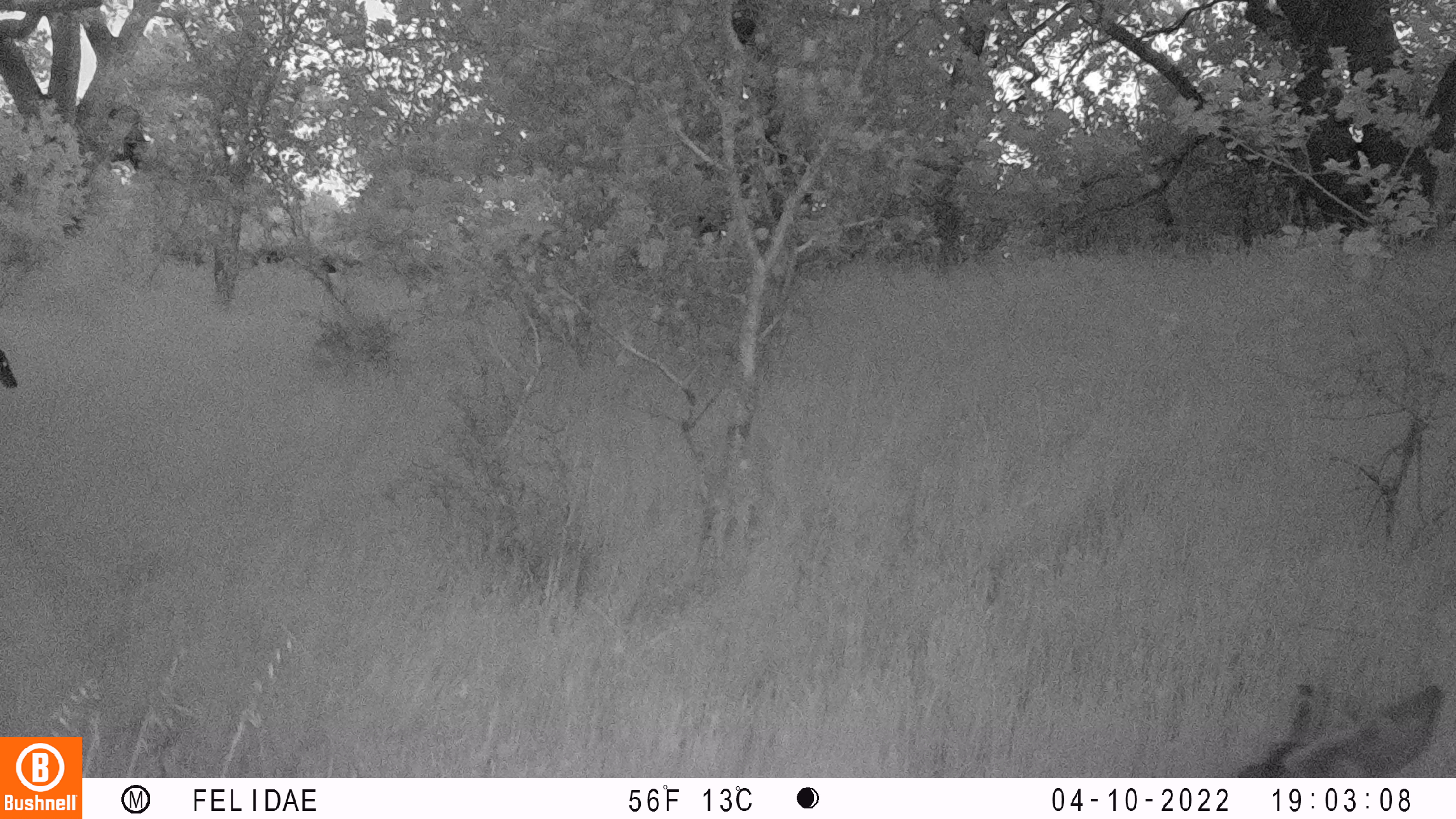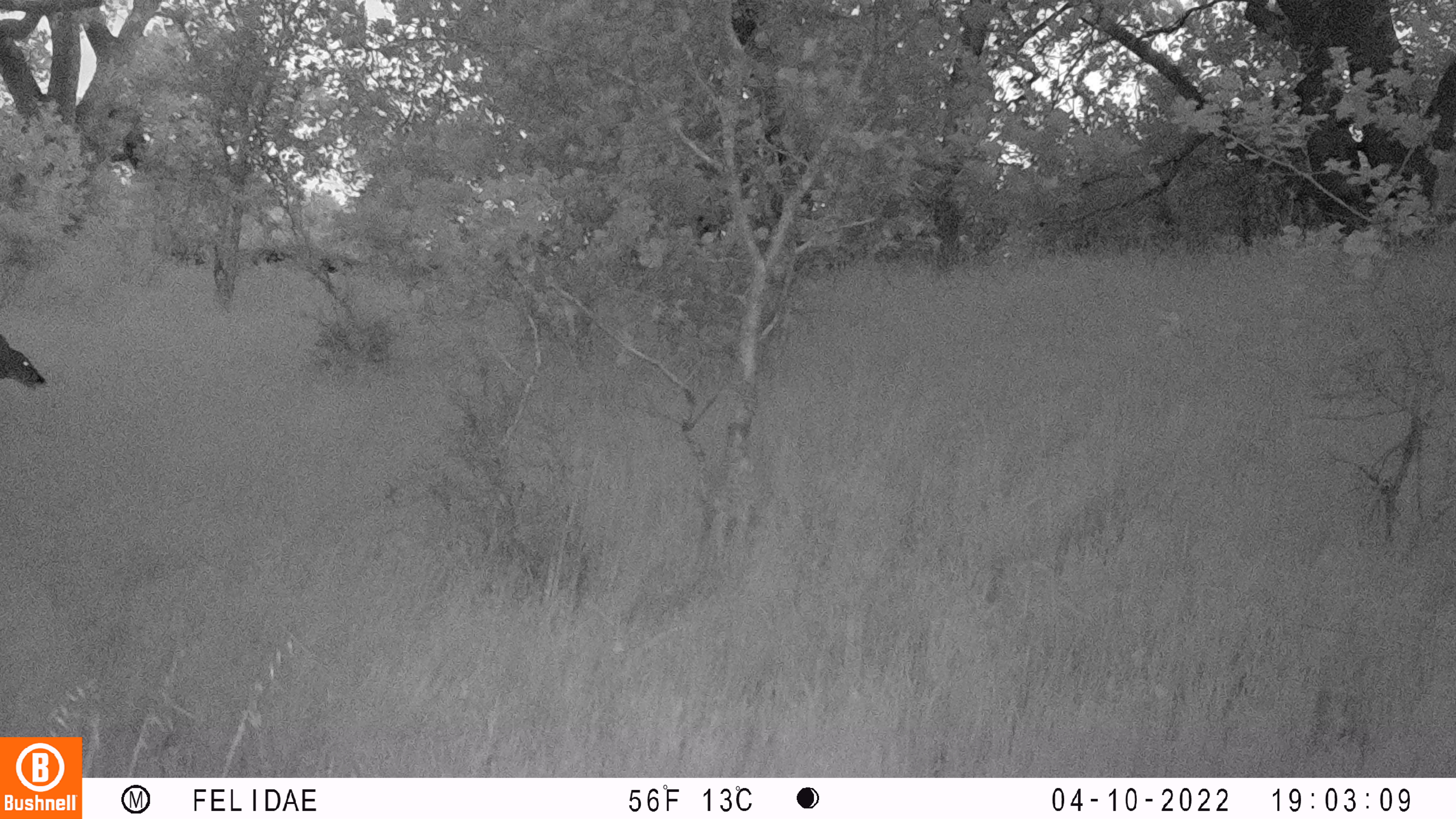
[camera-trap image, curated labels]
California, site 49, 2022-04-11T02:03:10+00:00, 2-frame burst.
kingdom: Animalia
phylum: Chordata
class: Mammalia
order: Artiodactyla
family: Cervidae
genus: Odocoileus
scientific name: Odocoileus hemionus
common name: mule deer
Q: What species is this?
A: Mule deer (Odocoileus hemionus).